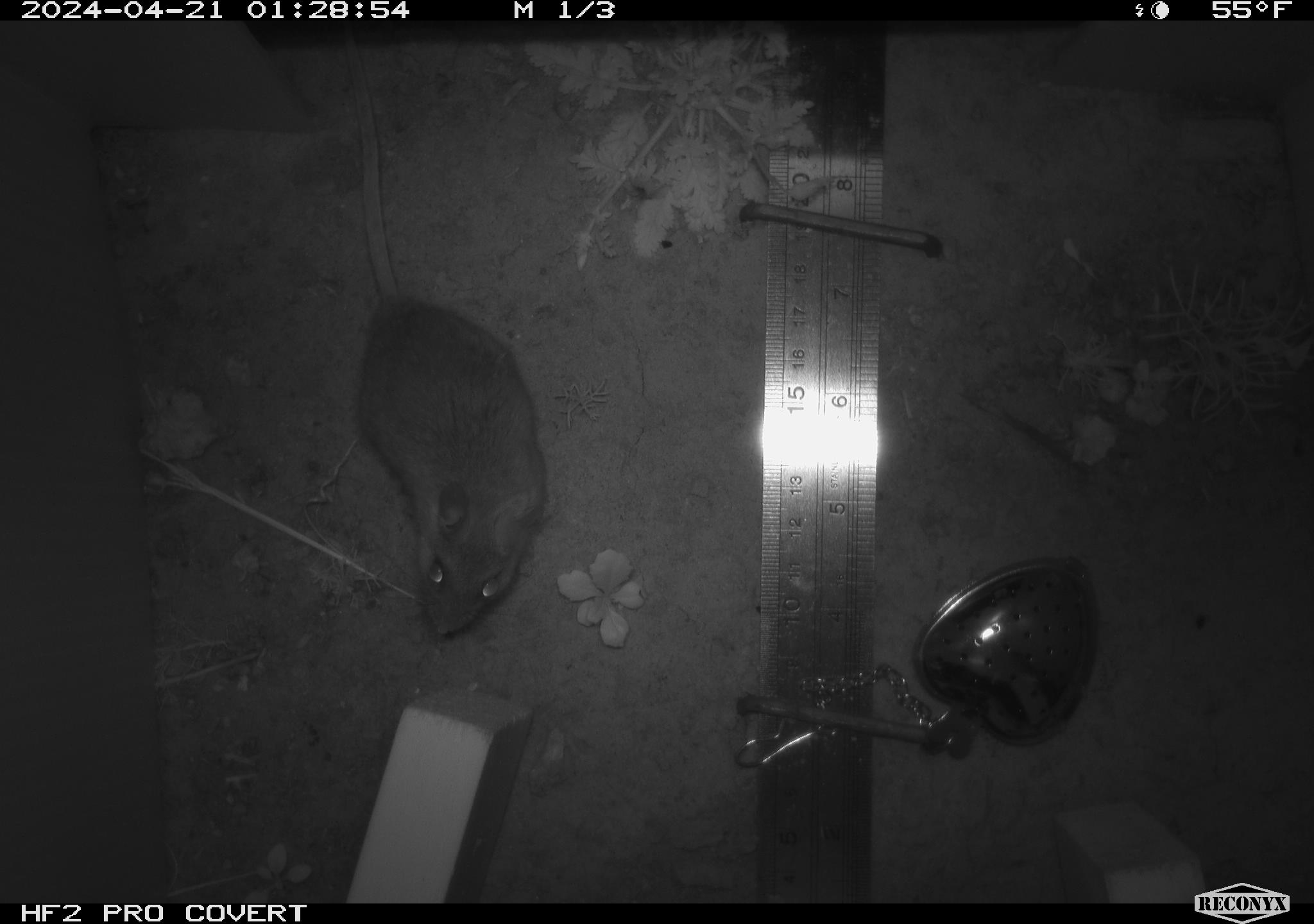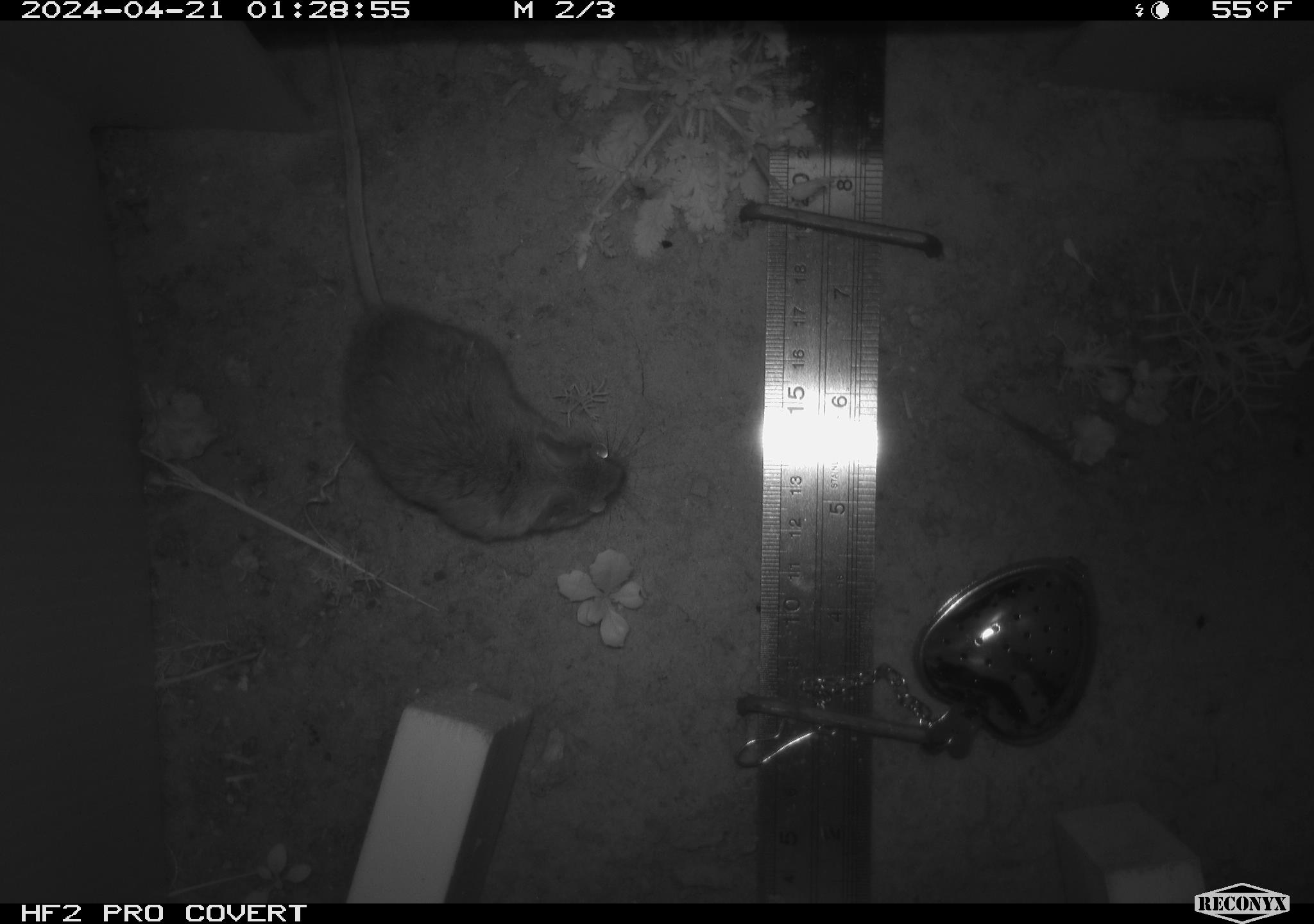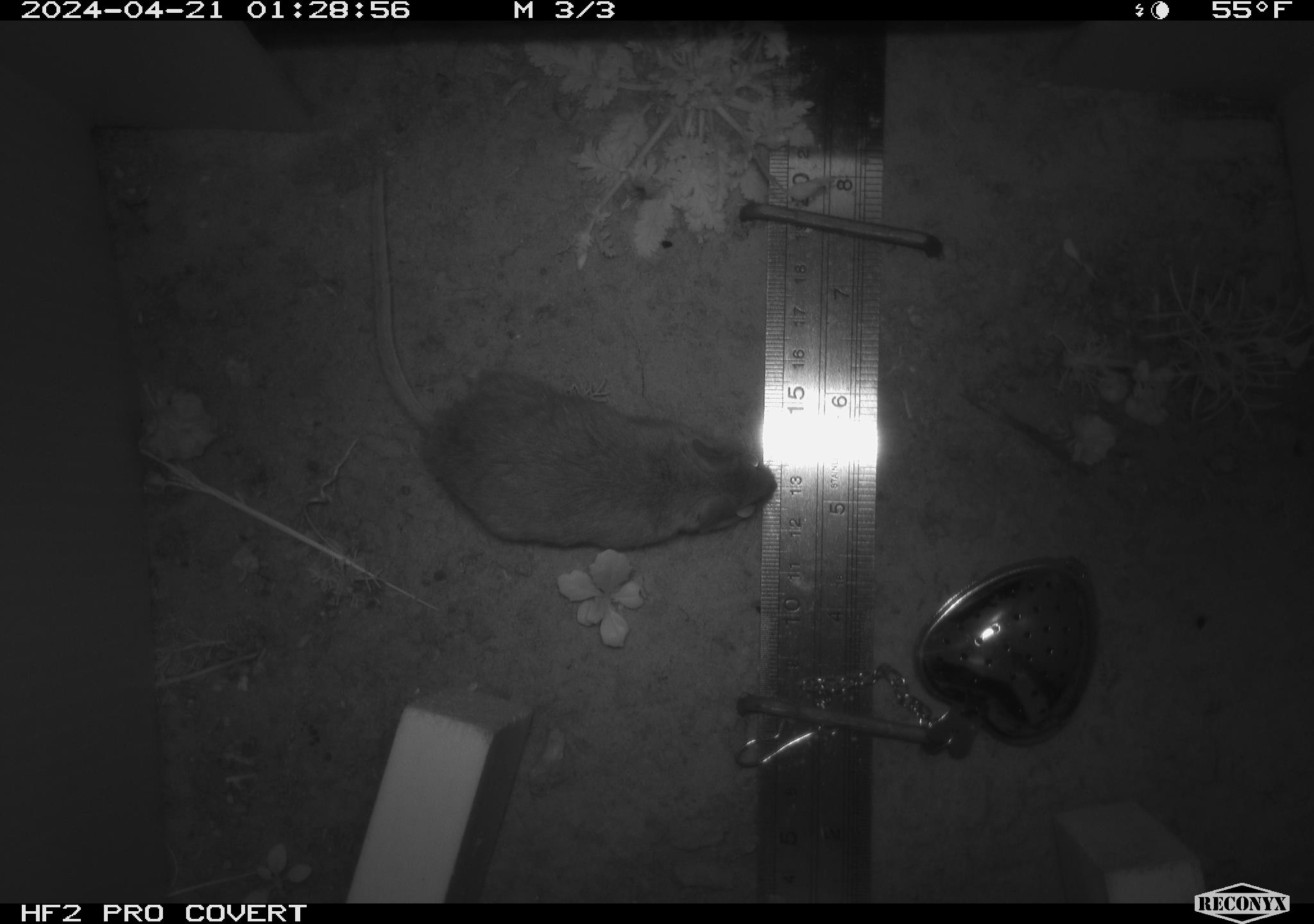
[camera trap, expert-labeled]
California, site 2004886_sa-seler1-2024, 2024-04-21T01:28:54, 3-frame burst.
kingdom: Animalia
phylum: Chordata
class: Mammalia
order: Rodentia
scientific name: Rodentia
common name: mouse species